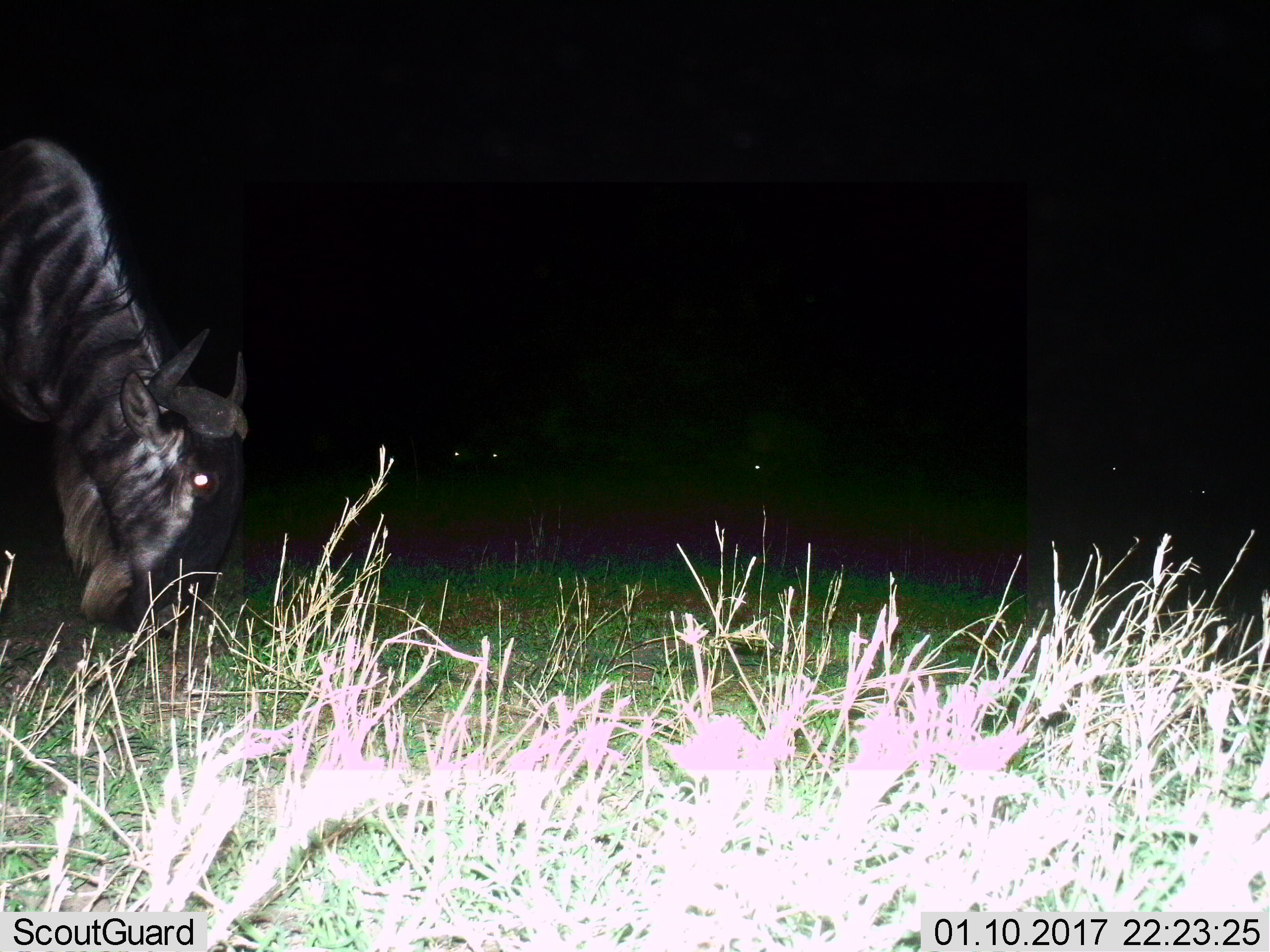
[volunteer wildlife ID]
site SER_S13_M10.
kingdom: Animalia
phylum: Chordata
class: Mammalia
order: Artiodactyla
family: Bovidae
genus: Connochaetes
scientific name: Connochaetes taurinus taurinus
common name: blue wildebeest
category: wildebeestblue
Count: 1.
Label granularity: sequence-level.